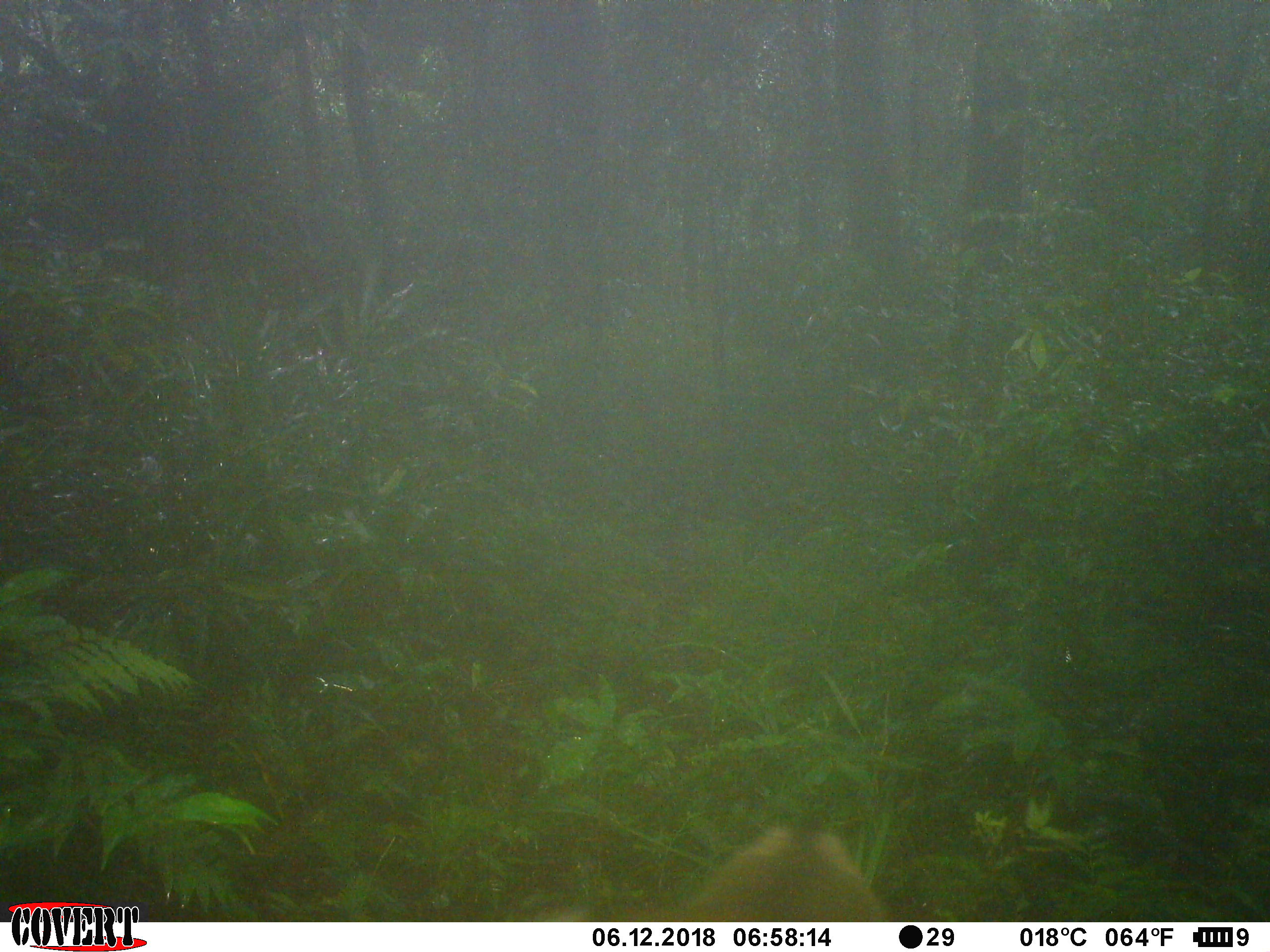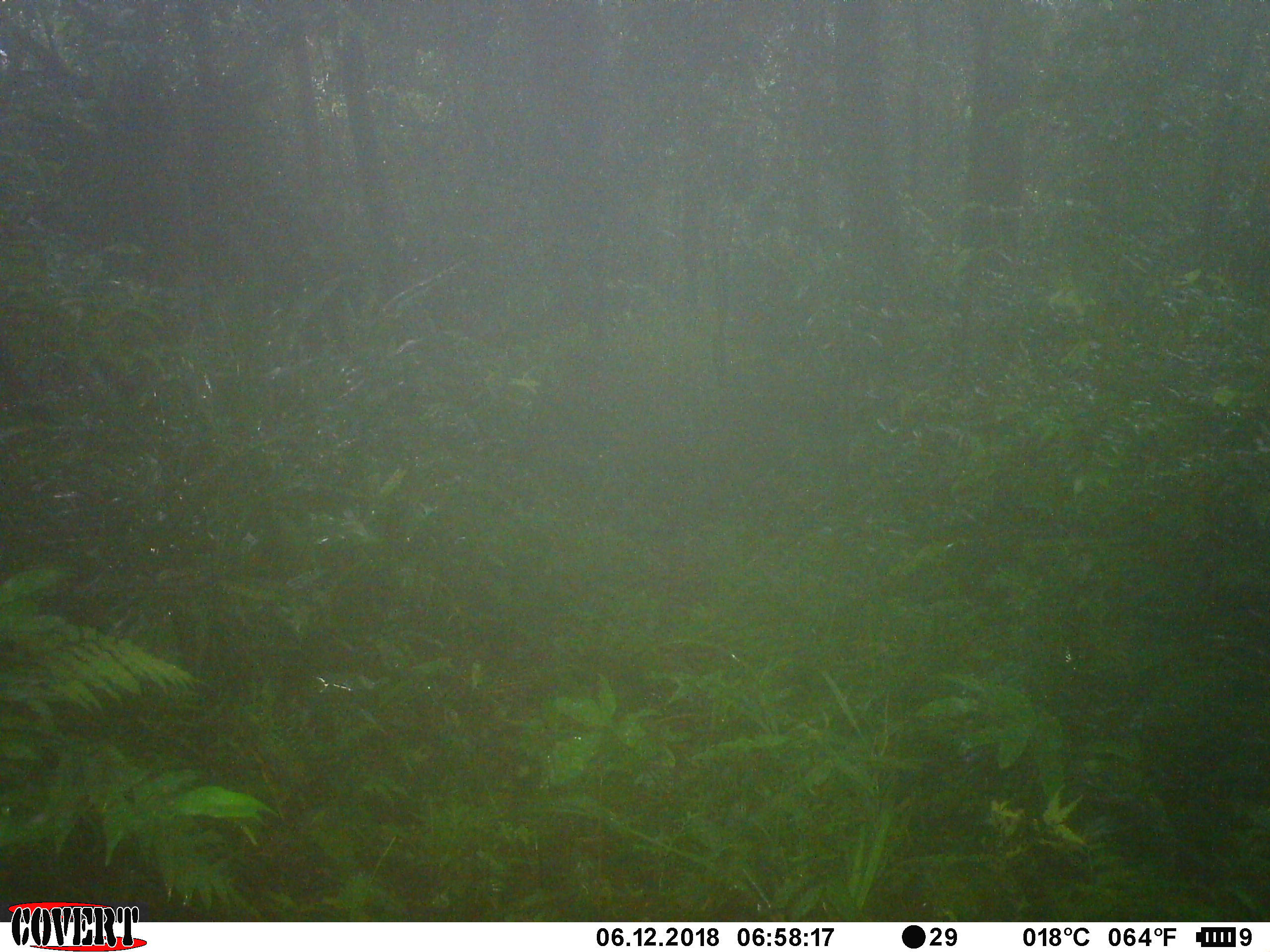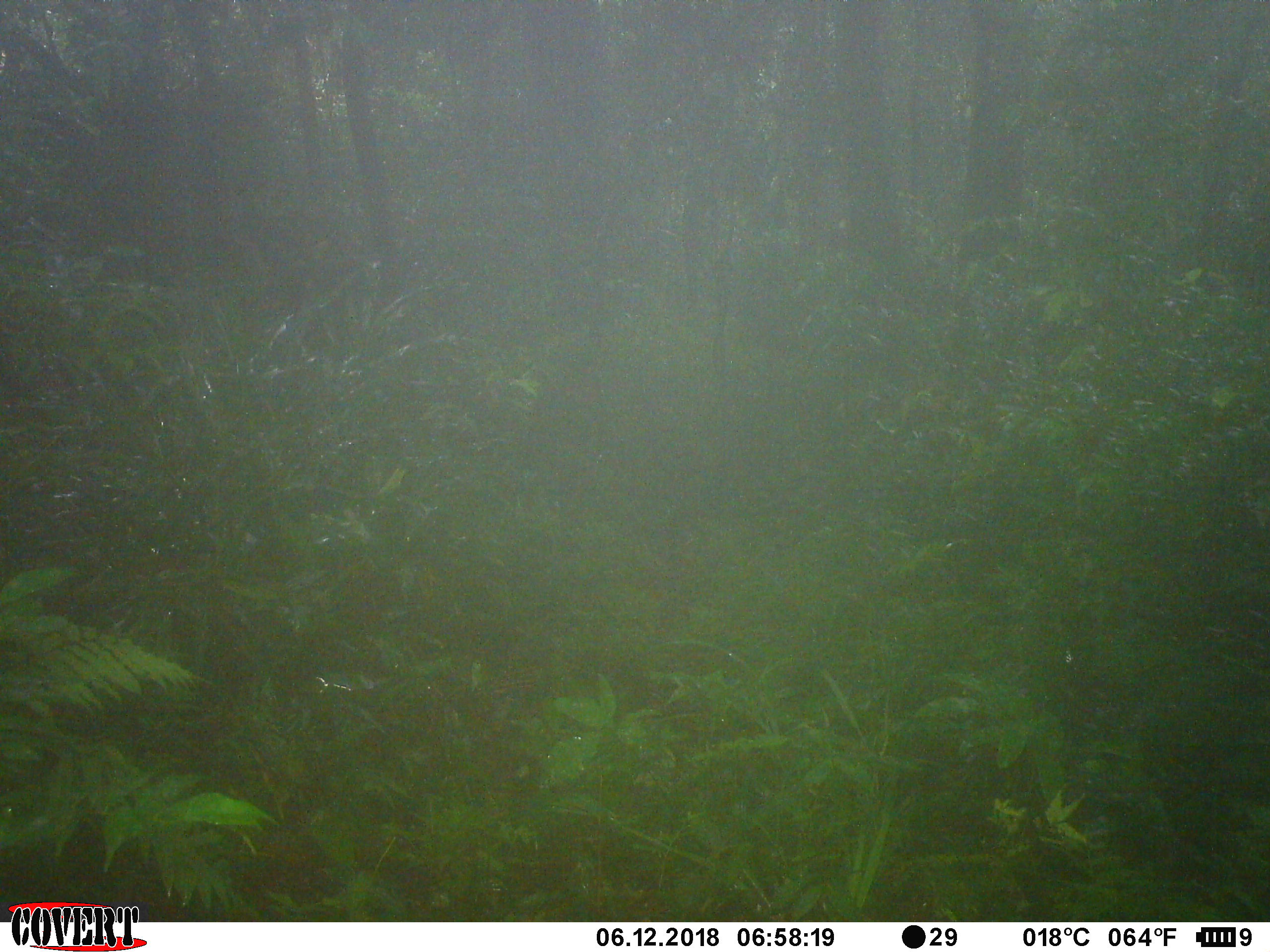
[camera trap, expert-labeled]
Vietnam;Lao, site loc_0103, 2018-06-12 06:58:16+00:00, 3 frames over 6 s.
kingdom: Animalia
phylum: Chordata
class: Mammalia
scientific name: Mammalia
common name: mammal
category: unidentified mammal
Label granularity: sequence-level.